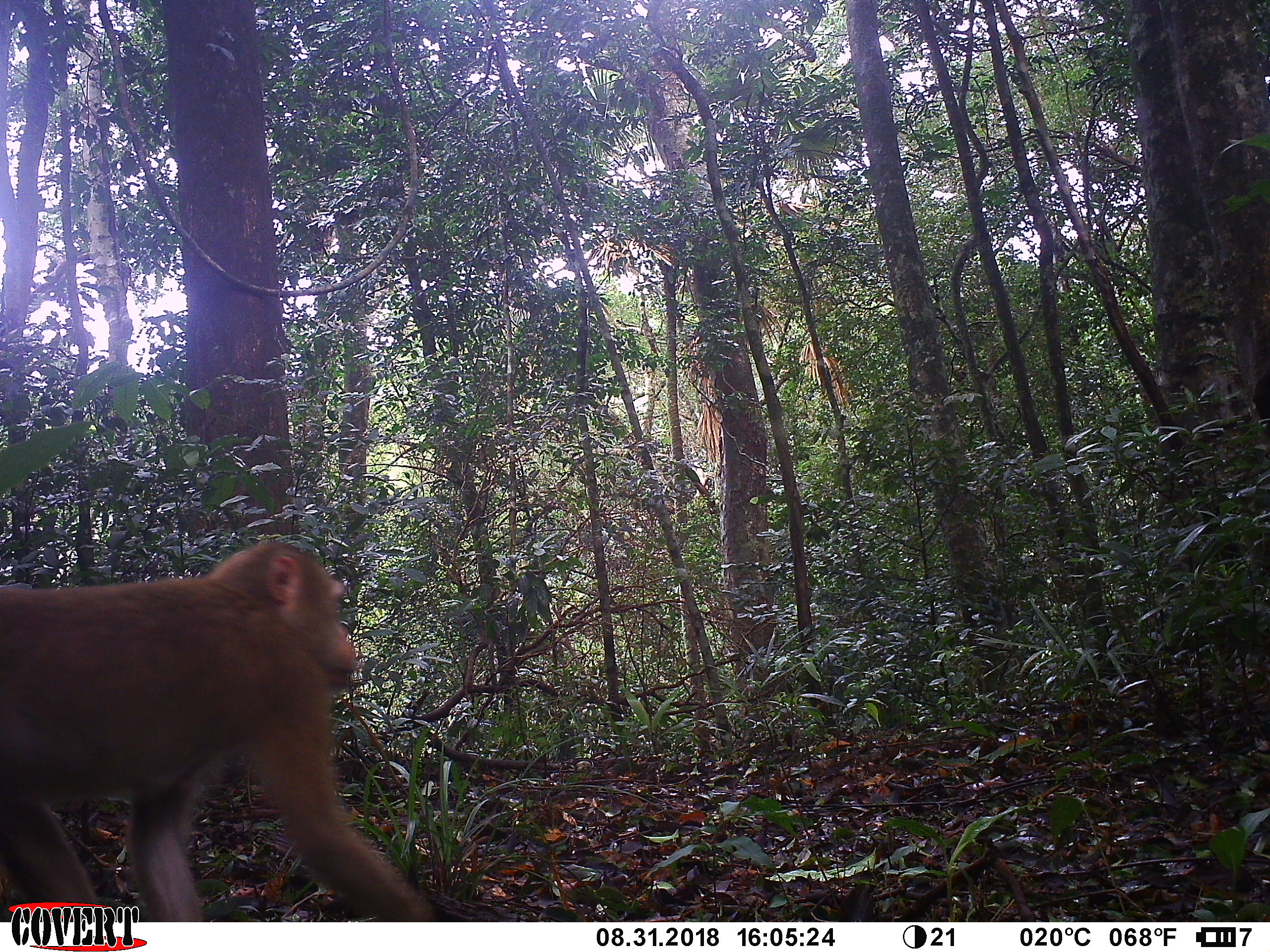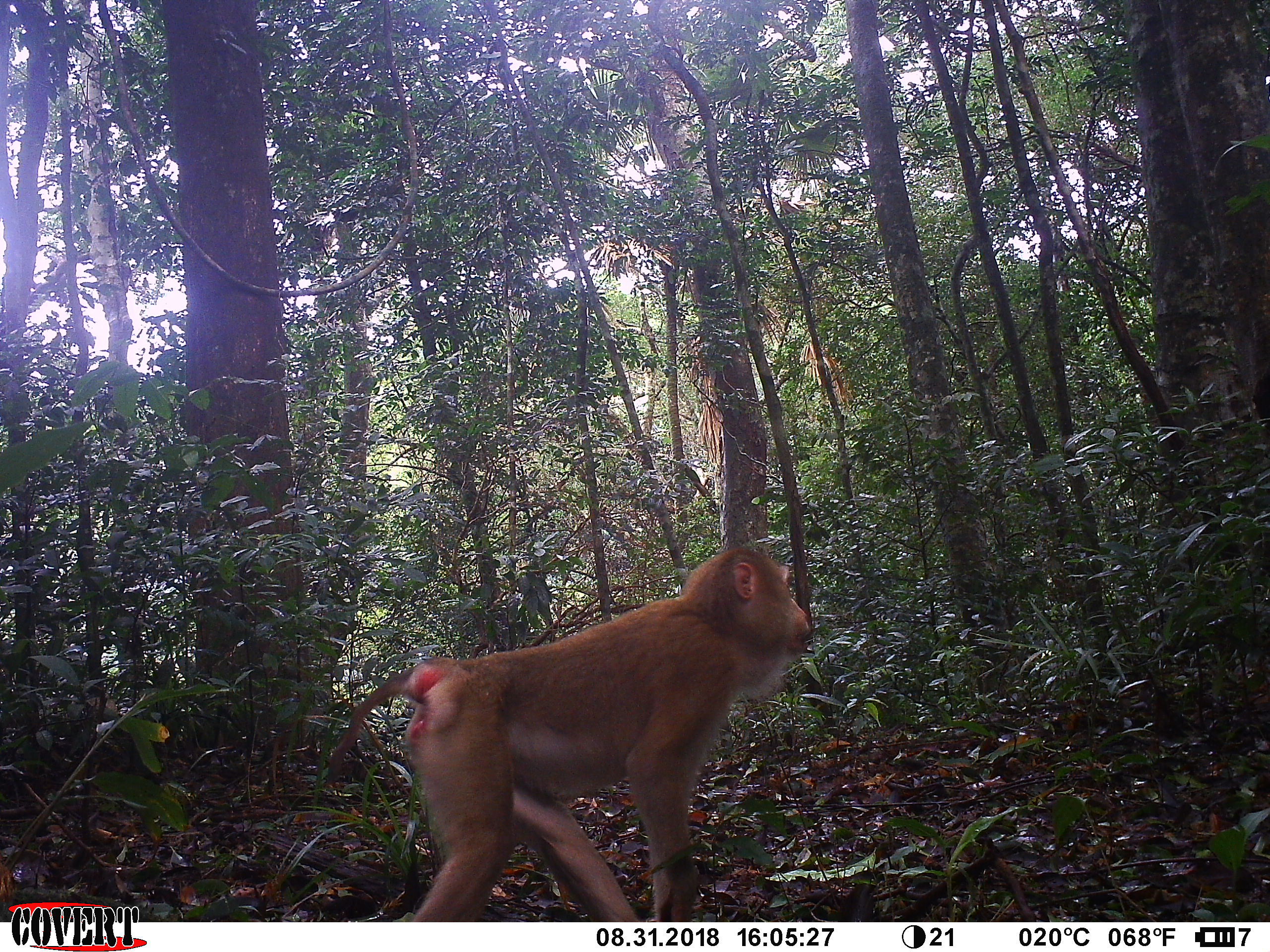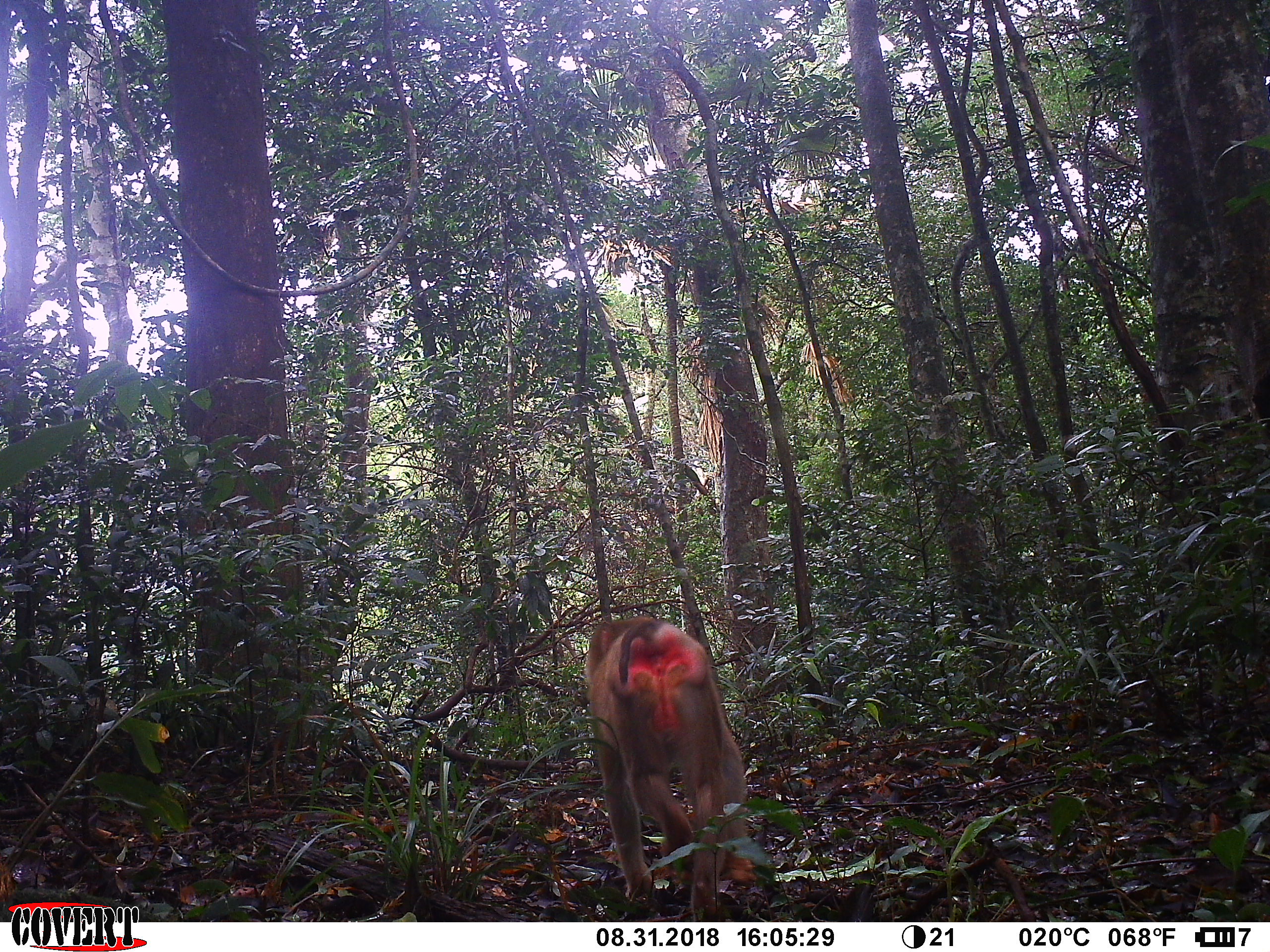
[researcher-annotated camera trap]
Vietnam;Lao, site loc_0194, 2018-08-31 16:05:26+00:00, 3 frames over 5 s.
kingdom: Animalia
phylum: Chordata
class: Mammalia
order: Primates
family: Cercopithecidae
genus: Macaca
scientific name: Macaca nemestrina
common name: pig-tailed macaque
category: pig tailed macaque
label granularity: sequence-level